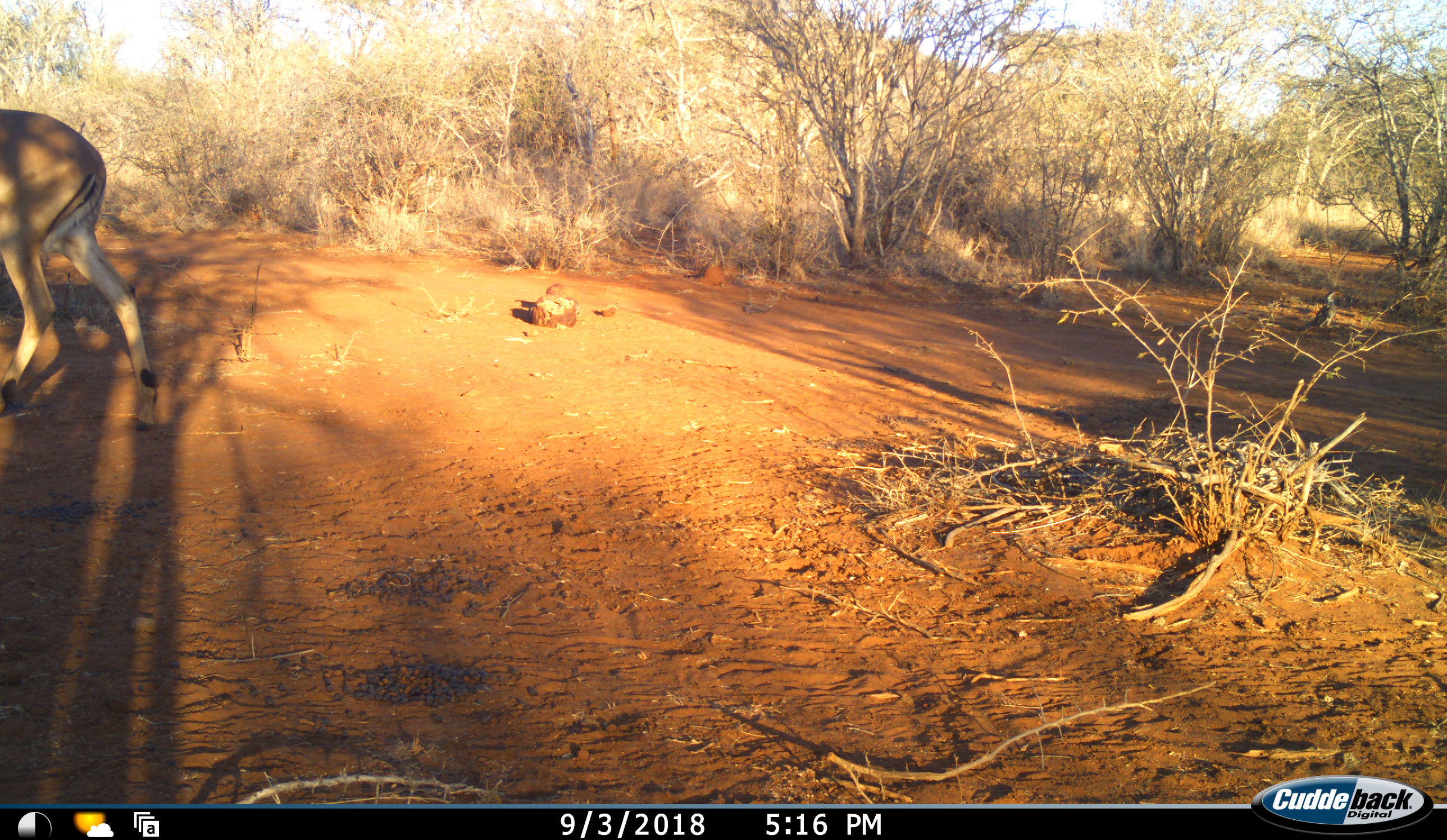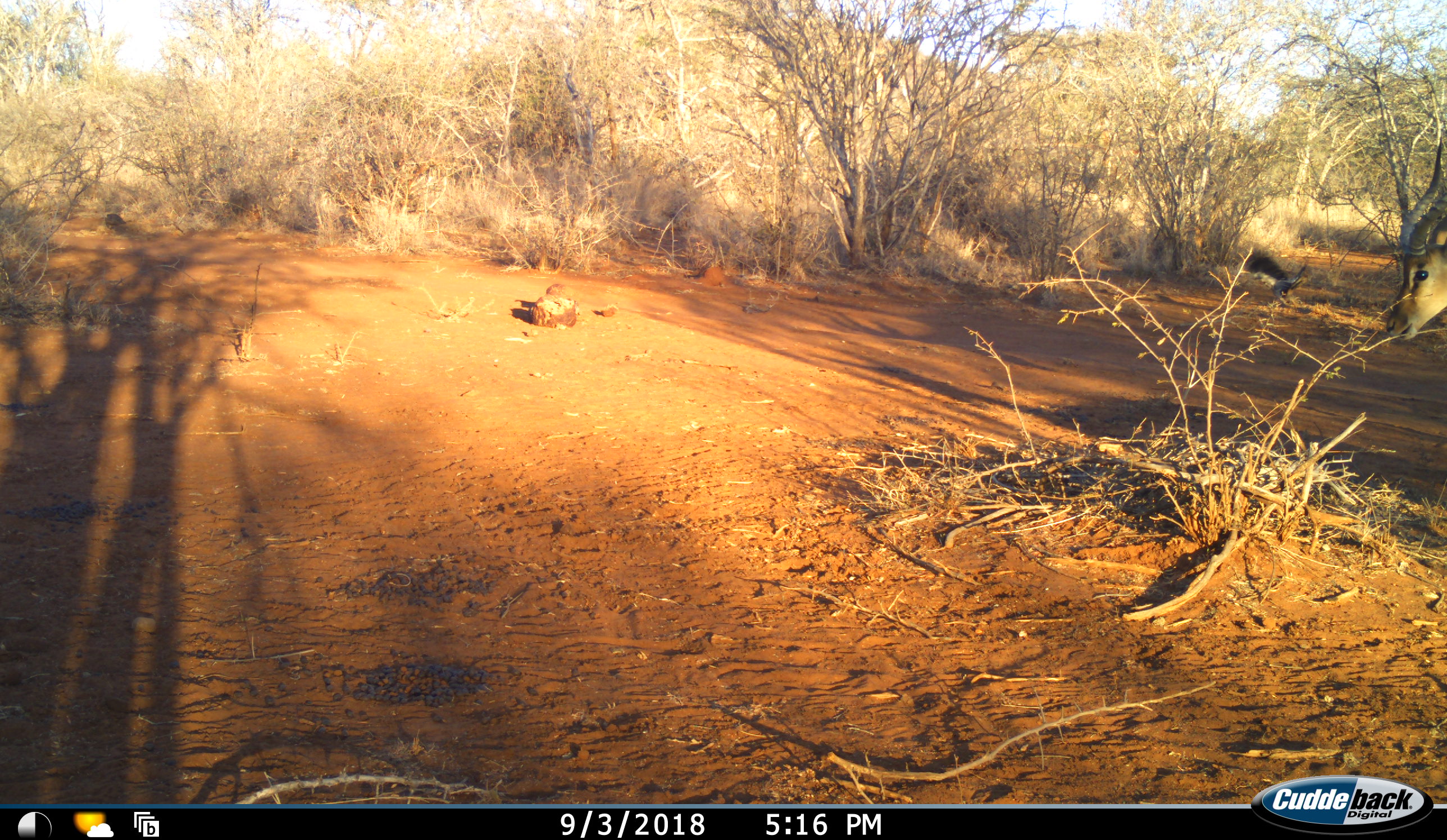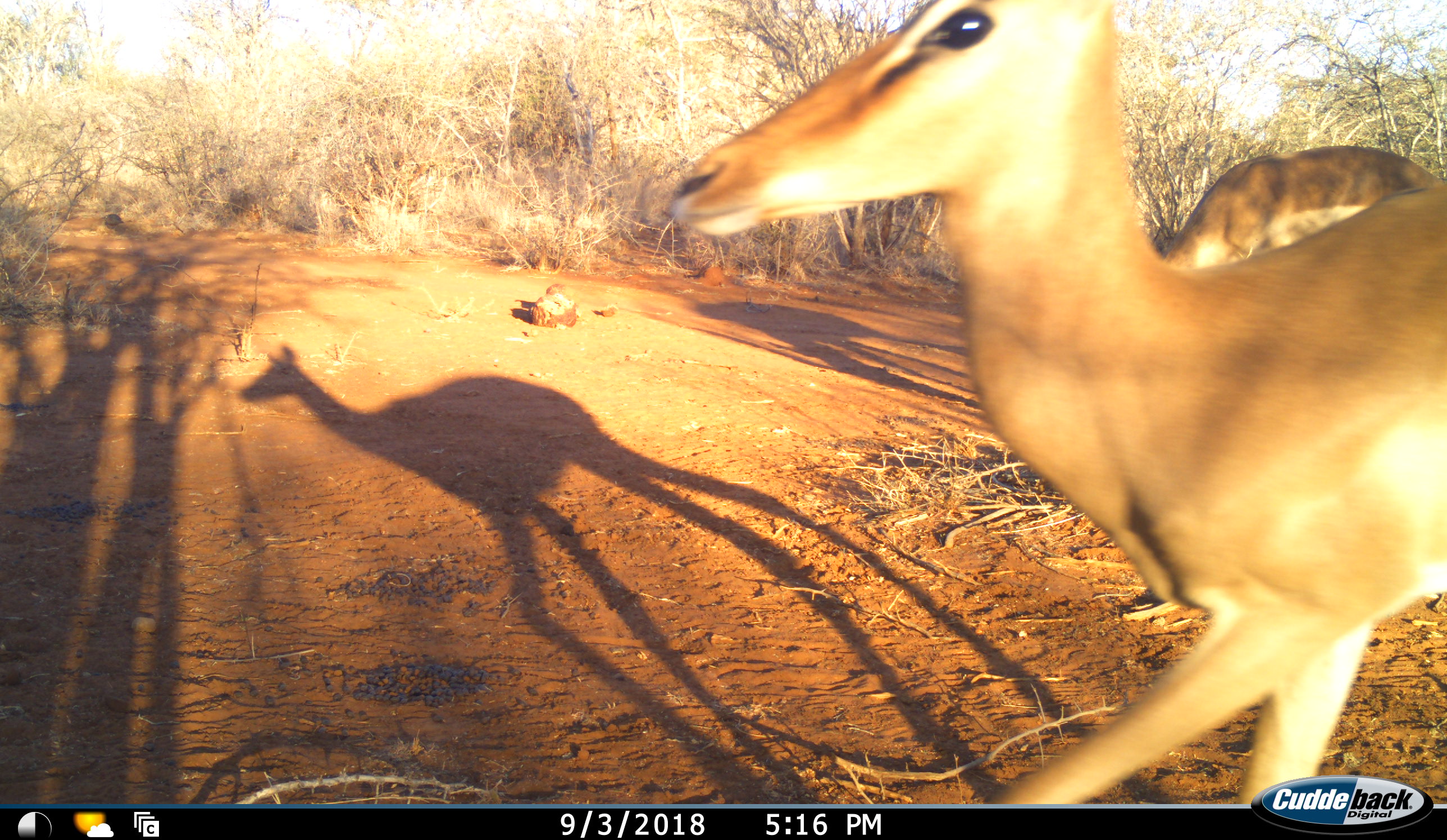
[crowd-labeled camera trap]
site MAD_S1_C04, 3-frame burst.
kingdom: Animalia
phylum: Chordata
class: Mammalia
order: Artiodactyla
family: Bovidae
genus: Aepyceros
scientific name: Aepyceros melampus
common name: impala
Impala (Aepyceros melampus), count 3. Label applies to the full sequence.